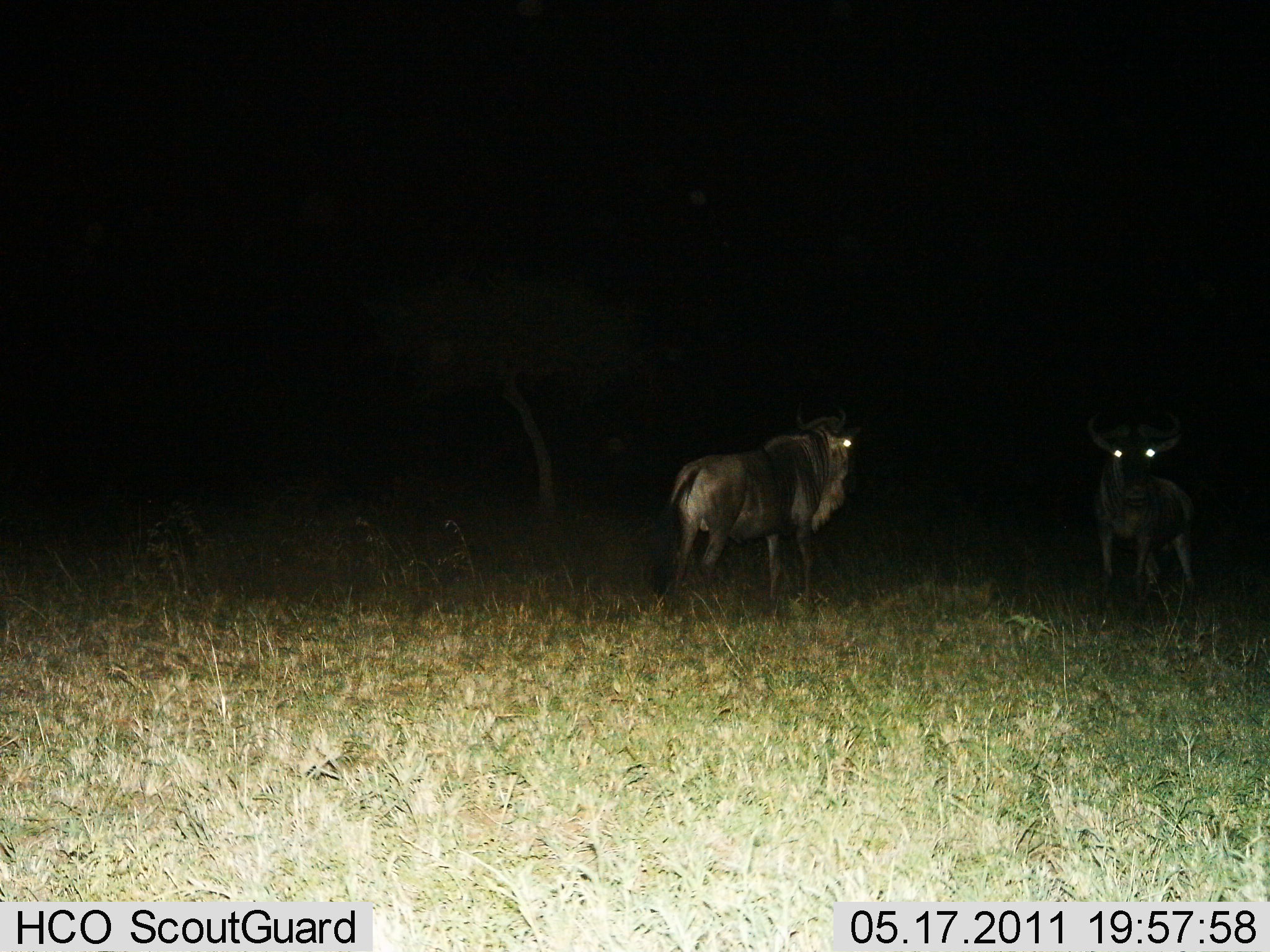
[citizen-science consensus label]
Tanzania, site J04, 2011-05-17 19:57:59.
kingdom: Animalia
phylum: Chordata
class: Mammalia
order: Artiodactyla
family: Bovidae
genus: Connochaetes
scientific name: Connochaetes taurinus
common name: blue wildebeest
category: wildebeest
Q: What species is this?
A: Wildebeest (blue wildebeest) (Connochaetes taurinus).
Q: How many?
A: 2.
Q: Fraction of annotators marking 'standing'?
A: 93%.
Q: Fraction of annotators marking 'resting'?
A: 0%.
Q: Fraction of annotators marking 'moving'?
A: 7%.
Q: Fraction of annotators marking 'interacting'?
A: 7%.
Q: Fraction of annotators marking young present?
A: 0%.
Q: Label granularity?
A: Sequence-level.